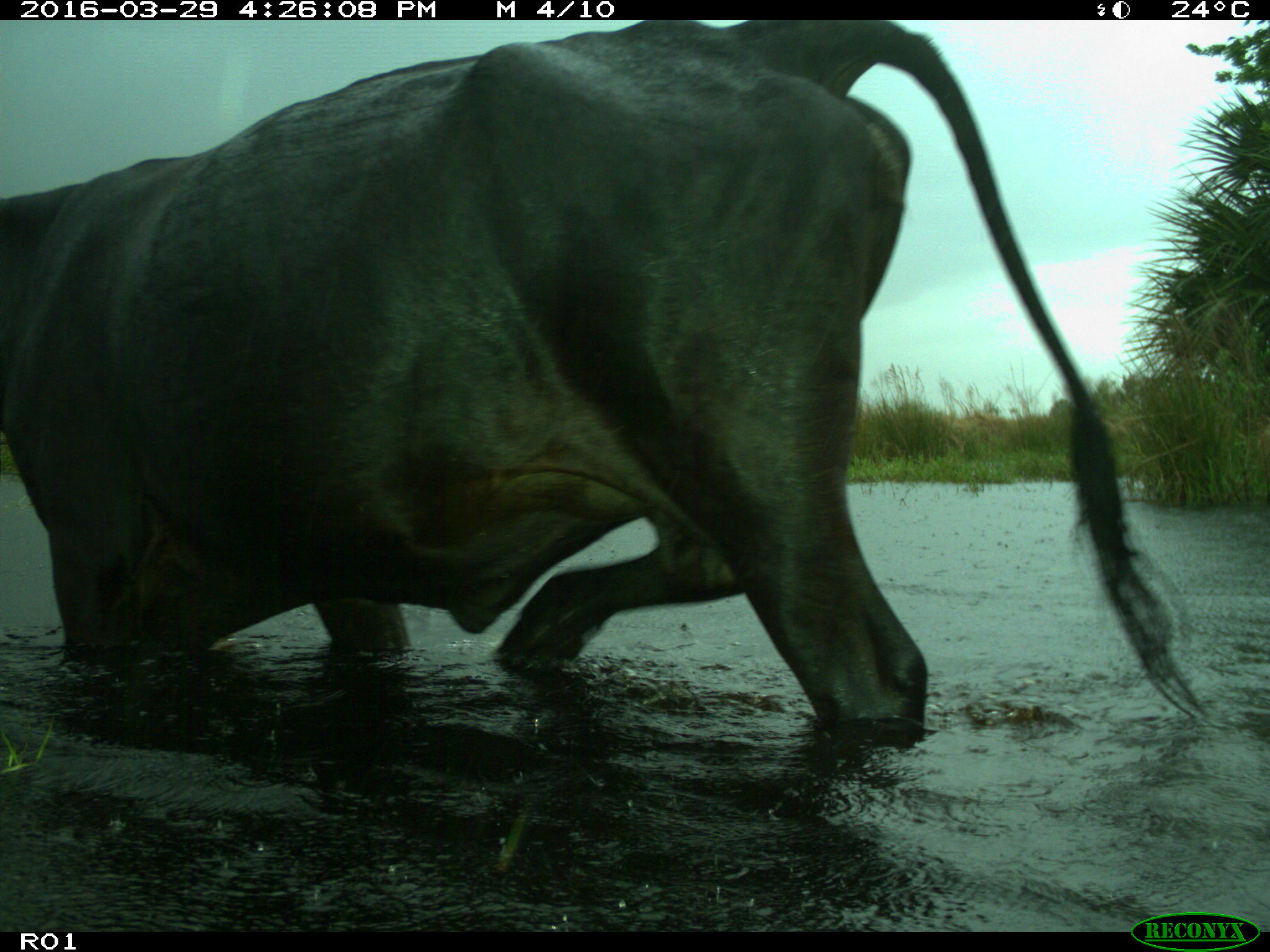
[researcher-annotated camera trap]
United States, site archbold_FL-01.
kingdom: Animalia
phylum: Chordata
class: Mammalia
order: Artiodactyla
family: Bovidae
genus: Bos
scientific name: Bos taurus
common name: domestic cow